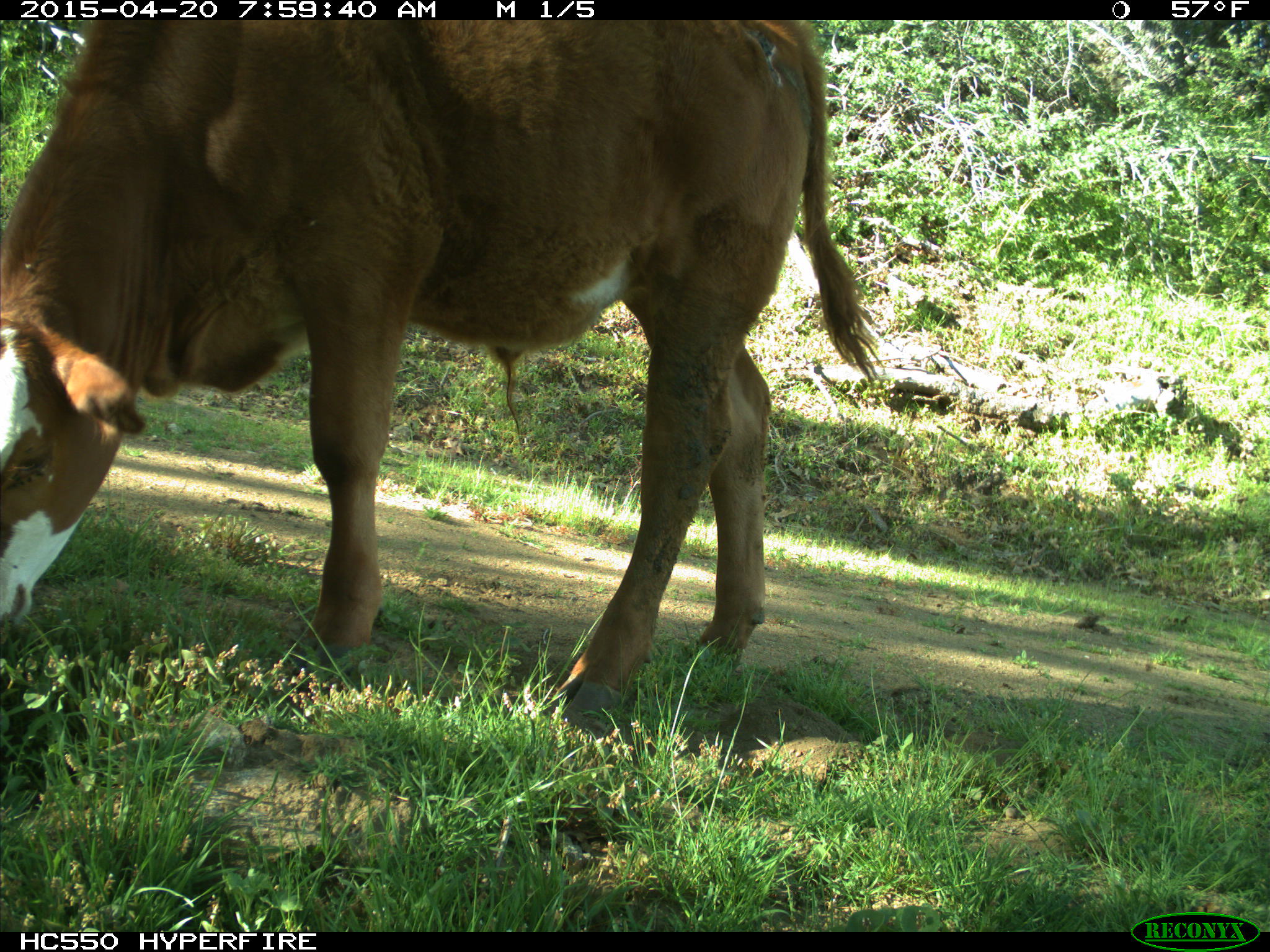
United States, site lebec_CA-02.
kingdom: Animalia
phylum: Chordata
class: Mammalia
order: Artiodactyla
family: Bovidae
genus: Bos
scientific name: Bos taurus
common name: domestic cow